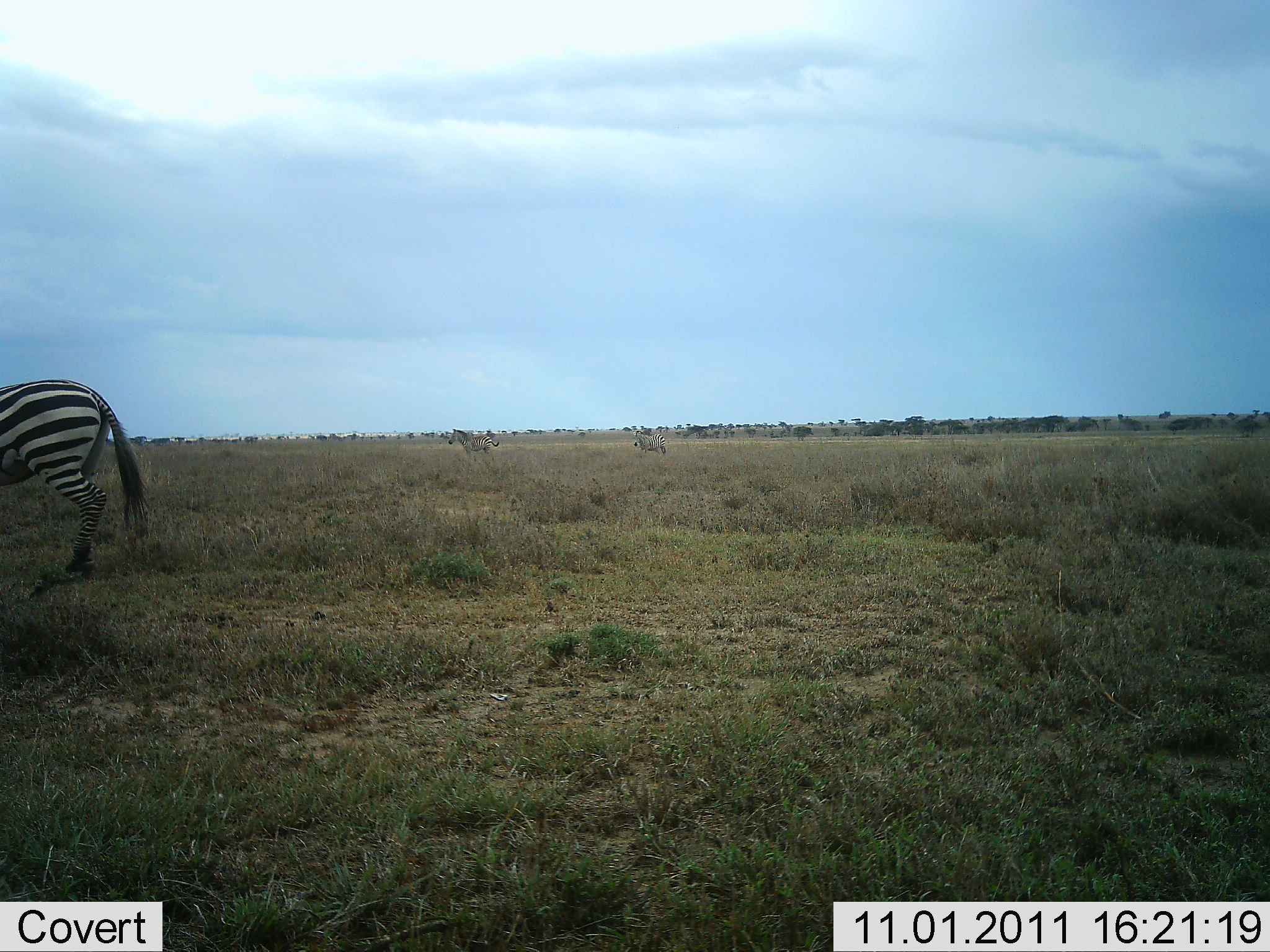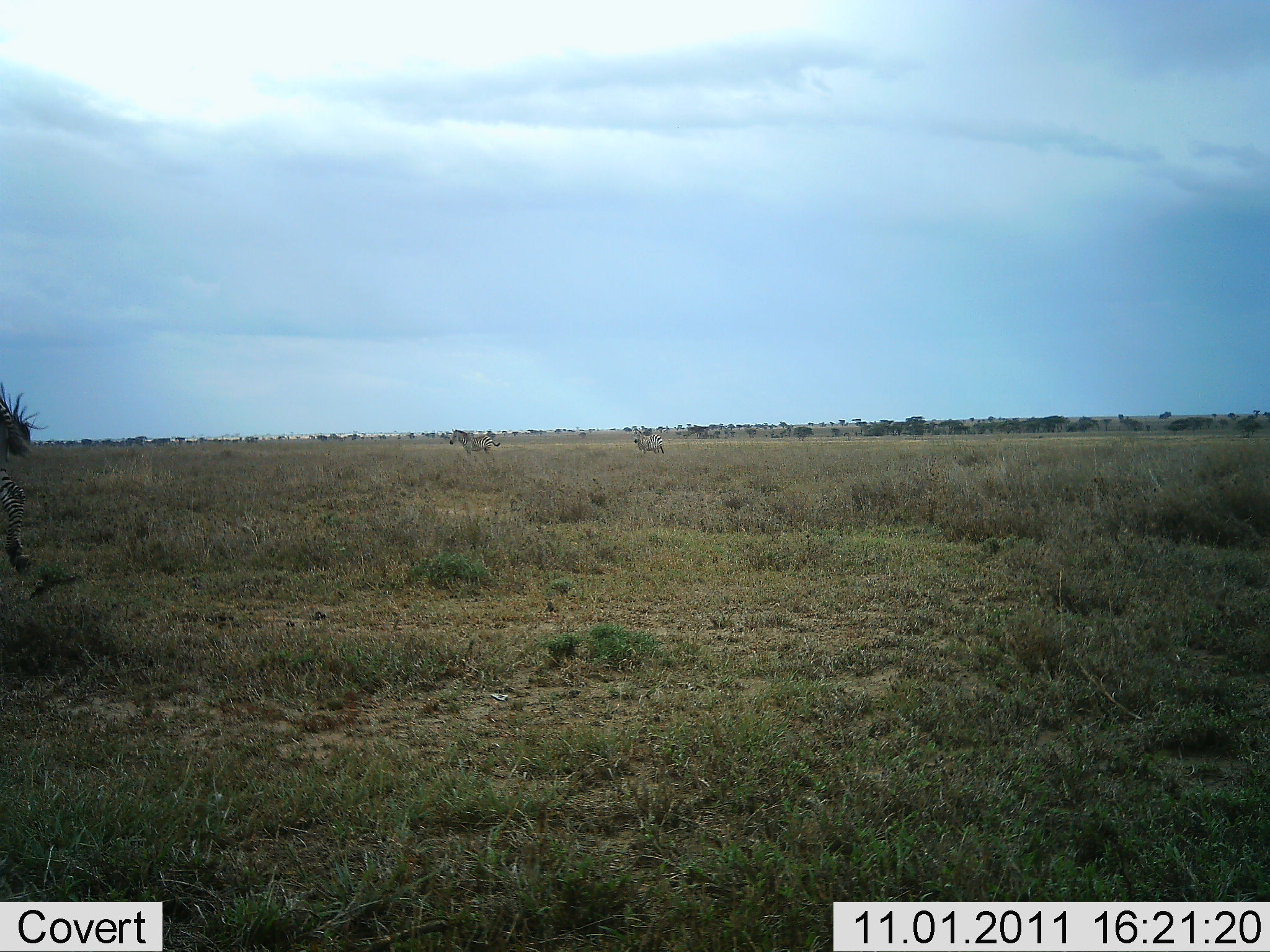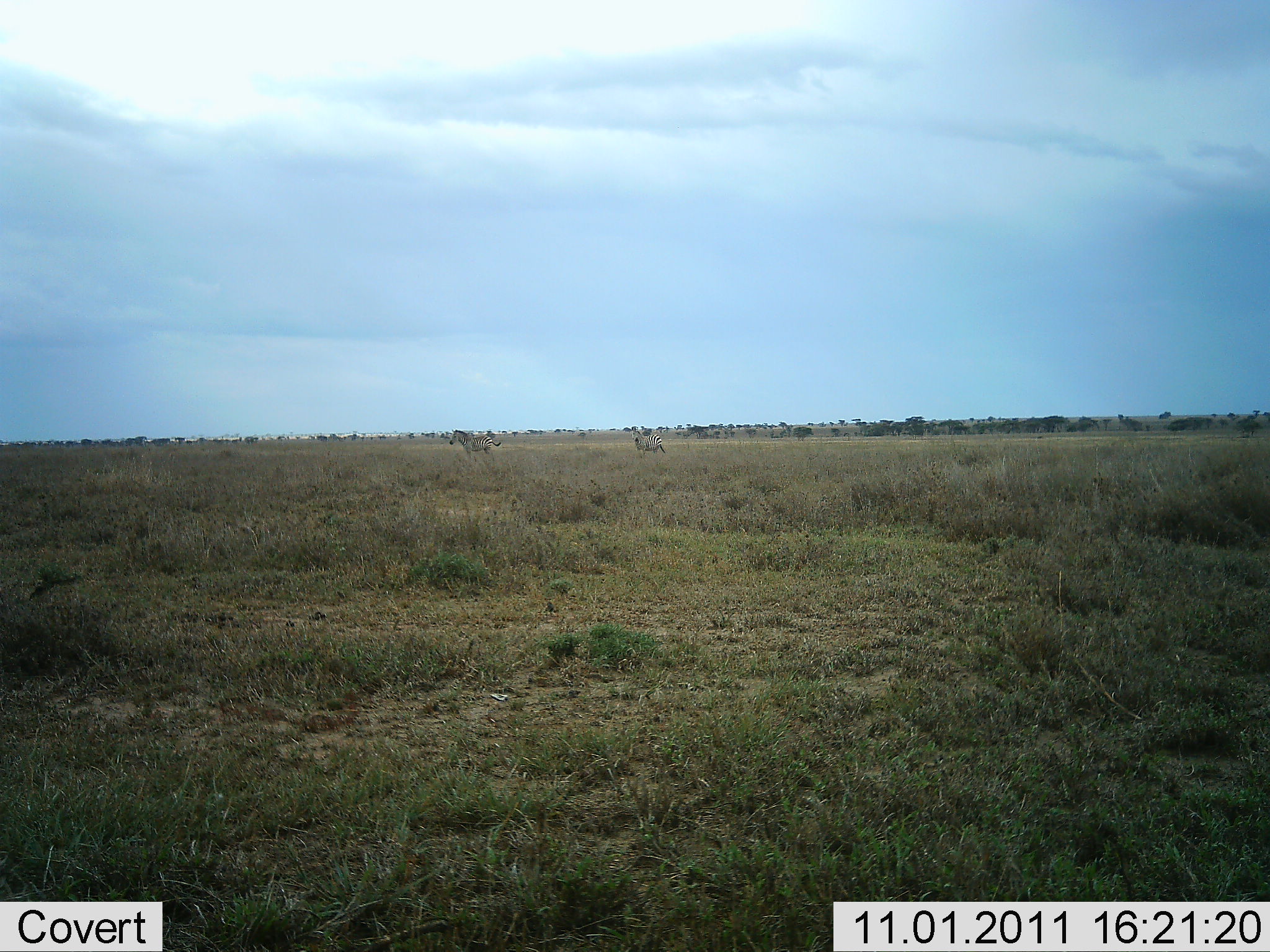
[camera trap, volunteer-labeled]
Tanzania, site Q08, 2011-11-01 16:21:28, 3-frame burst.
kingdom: Animalia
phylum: Chordata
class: Mammalia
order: Perissodactyla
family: Equidae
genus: Equus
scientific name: Equus quagga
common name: plains zebra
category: zebra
Zebra (plains zebra) (Equus quagga), count 1. Behavior (volunteer vote fractions): standing 45%, resting 0%, moving 73%, interacting 0%. Young present (vote fraction): 0%. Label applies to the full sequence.